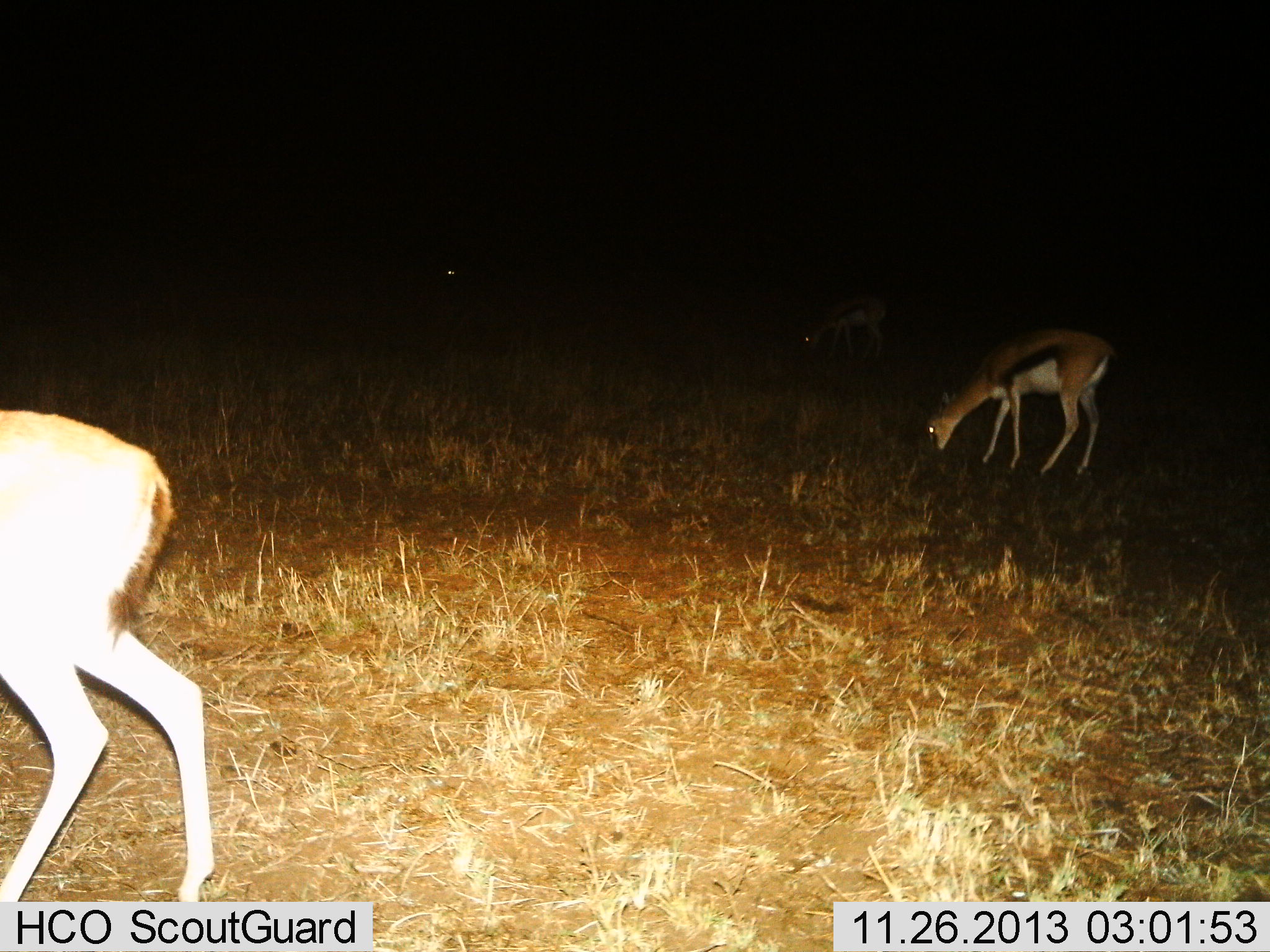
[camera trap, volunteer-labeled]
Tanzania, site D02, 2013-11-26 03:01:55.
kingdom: Animalia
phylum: Chordata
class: Mammalia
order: Artiodactyla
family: Bovidae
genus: Eudorcas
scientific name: Eudorcas thomsonii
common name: thomson's gazelle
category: gazellethomsons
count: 3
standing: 10%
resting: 0%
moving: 20%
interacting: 0%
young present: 0%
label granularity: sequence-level